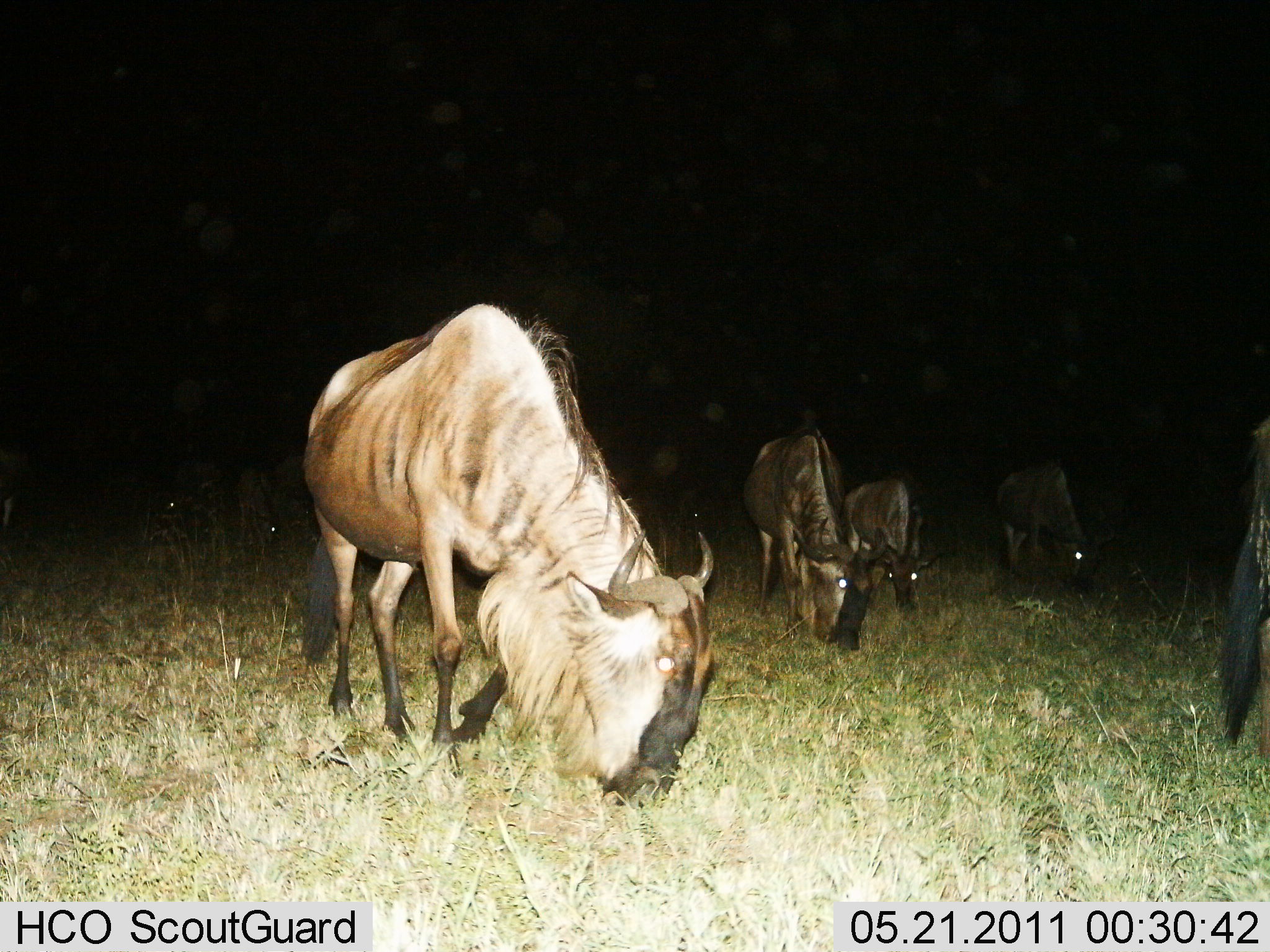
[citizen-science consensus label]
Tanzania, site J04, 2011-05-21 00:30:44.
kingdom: Animalia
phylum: Chordata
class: Mammalia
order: Artiodactyla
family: Bovidae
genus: Connochaetes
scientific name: Connochaetes taurinus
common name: blue wildebeest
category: wildebeest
Wildebeest (blue wildebeest) (Connochaetes taurinus), count 7. Behavior (volunteer vote fractions): standing 17%, resting 0%, moving 0%, interacting 0%. Young present (vote fraction): 0%. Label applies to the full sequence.